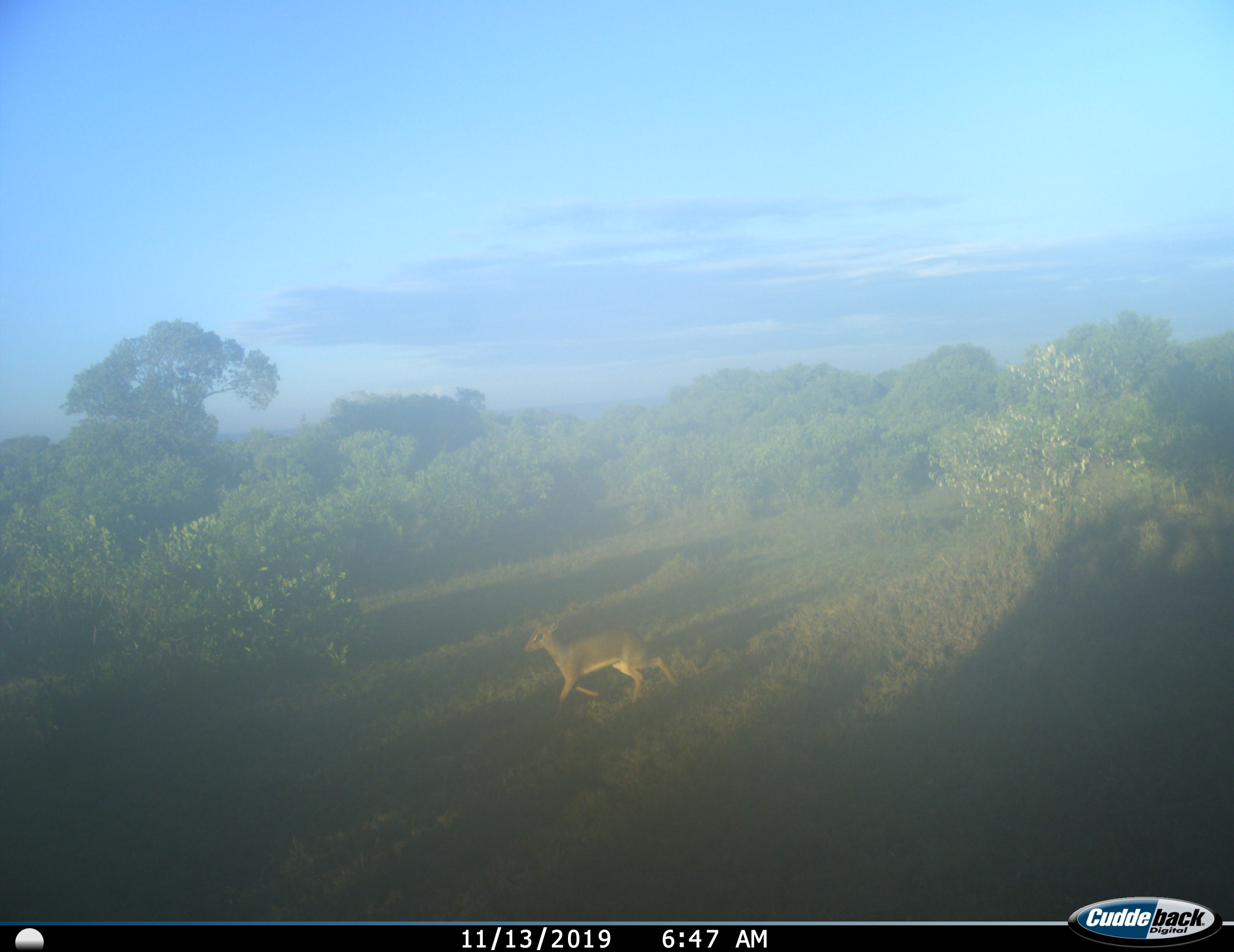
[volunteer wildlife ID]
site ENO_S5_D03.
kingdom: Animalia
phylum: Chordata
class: Mammalia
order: Artiodactyla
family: Bovidae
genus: Madoqua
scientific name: Madoqua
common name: dik-dik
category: dikdik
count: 1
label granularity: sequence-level